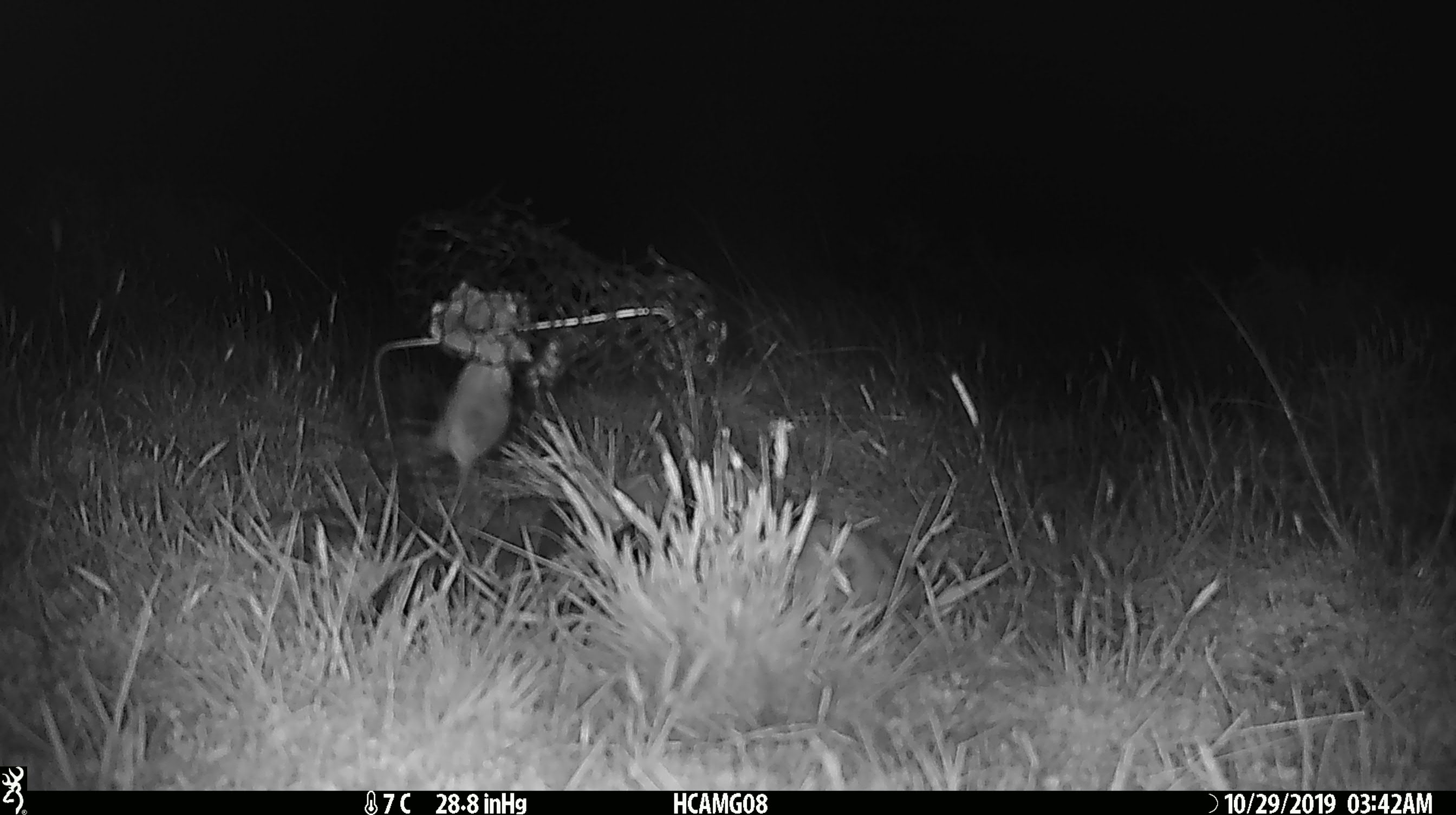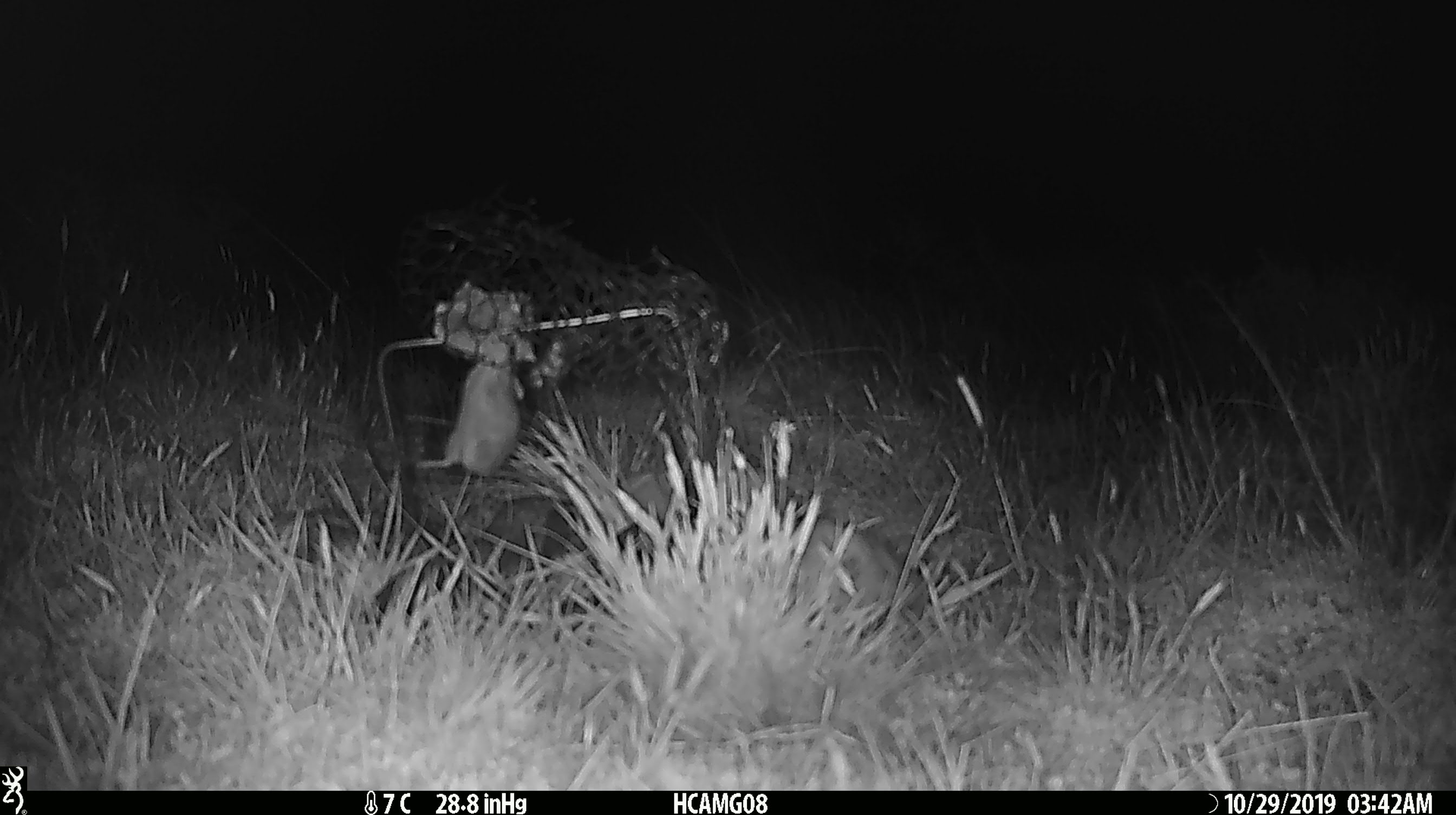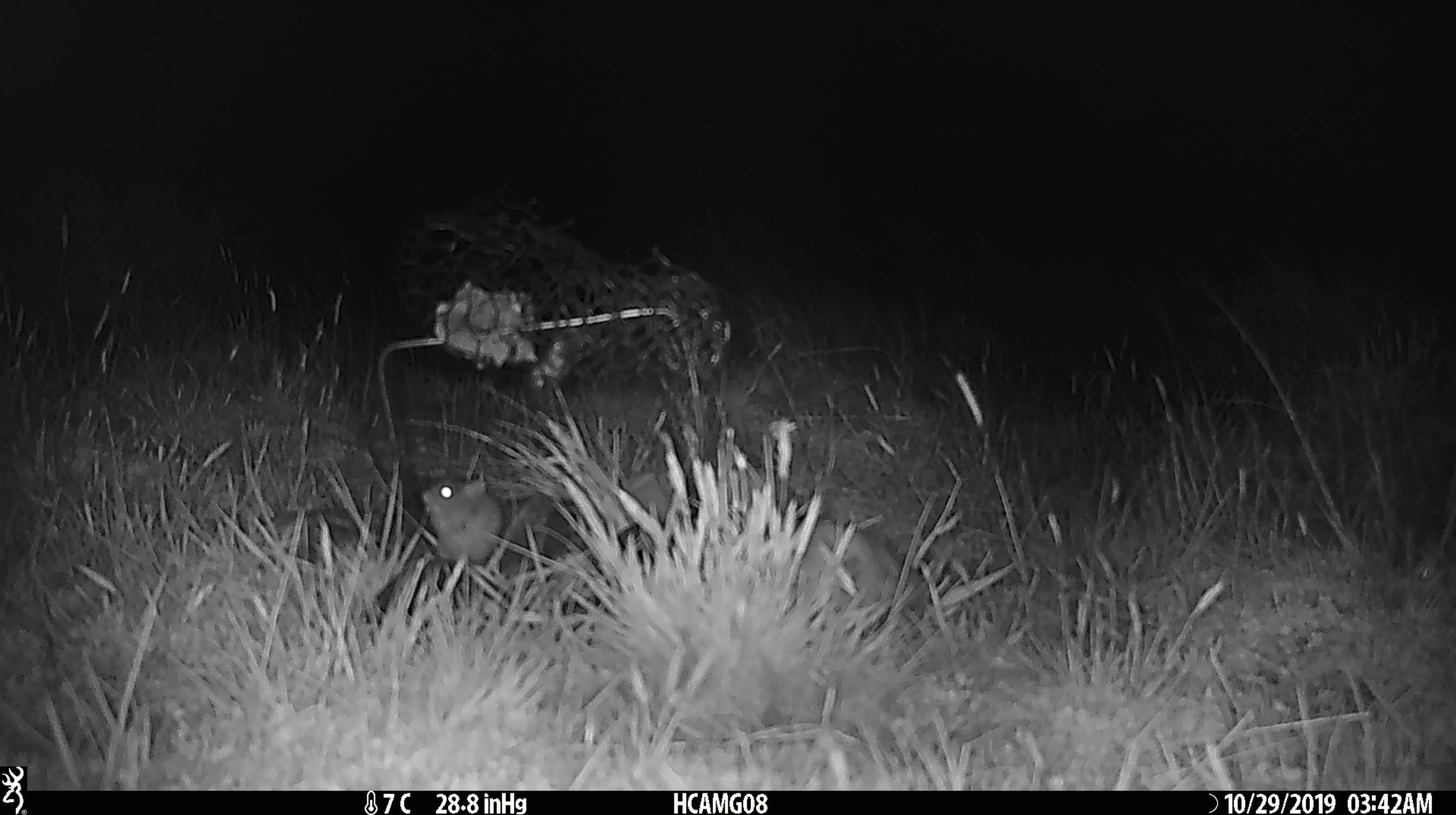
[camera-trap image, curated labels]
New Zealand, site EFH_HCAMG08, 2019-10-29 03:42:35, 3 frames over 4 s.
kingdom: Animalia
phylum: Chordata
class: Mammalia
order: Rodentia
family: Muridae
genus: Mus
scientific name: Mus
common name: mouse